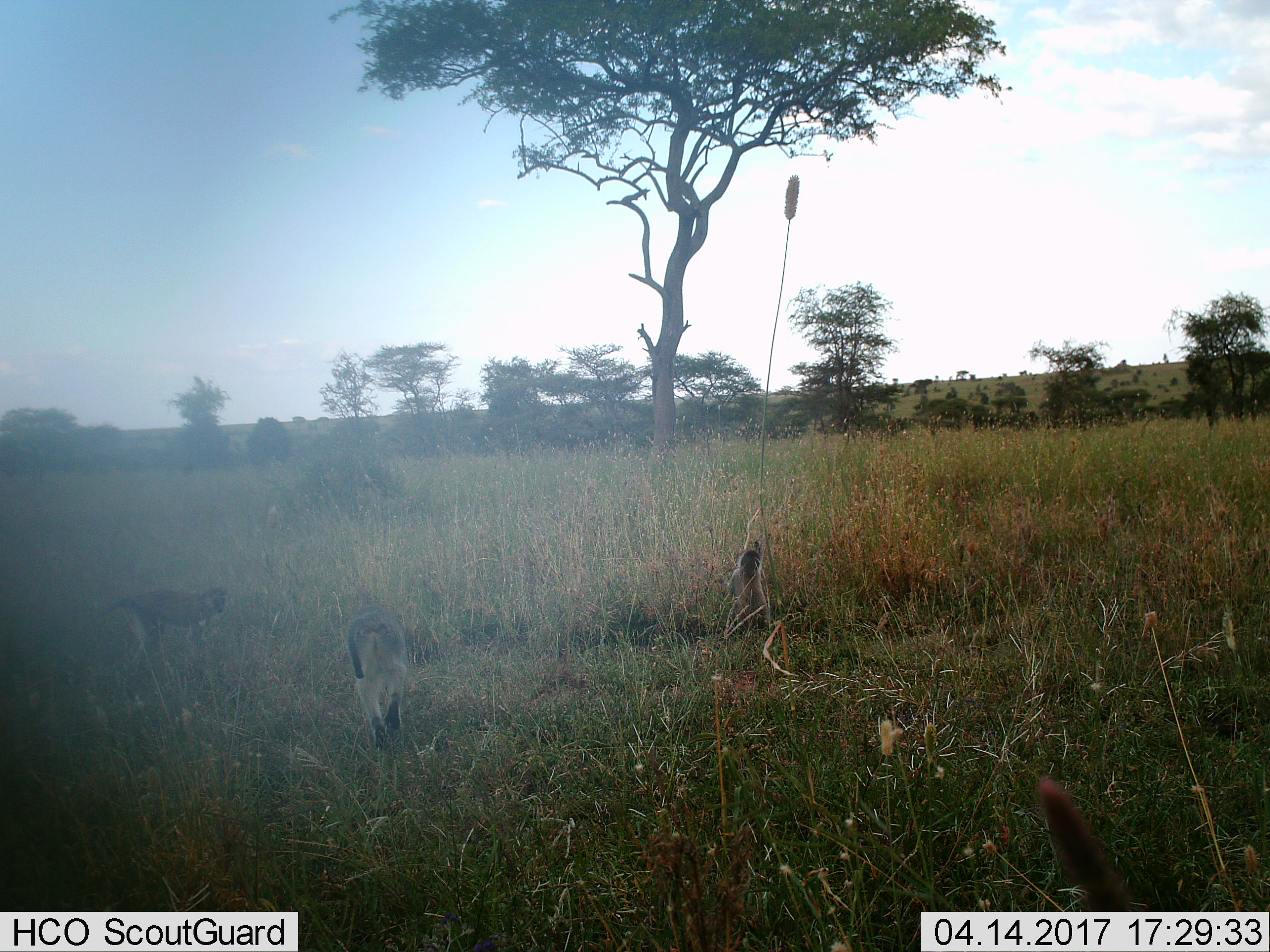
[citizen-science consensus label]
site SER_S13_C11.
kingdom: Animalia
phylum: Chordata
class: Mammalia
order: Primates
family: Cercopithecidae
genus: Chlorocebus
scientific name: Chlorocebus pygerythrus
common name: vervet monkey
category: monkeyvervet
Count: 3.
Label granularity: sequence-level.